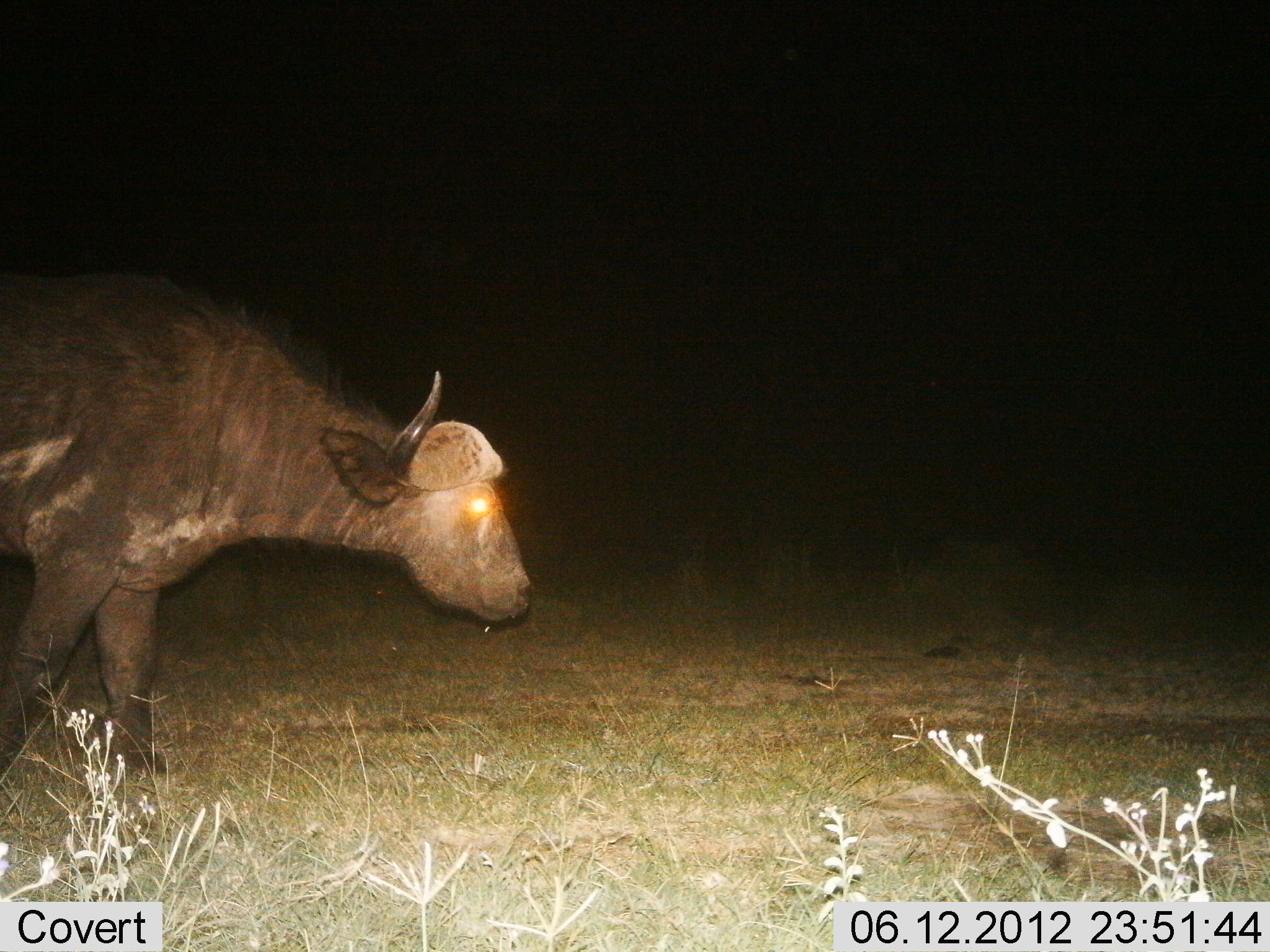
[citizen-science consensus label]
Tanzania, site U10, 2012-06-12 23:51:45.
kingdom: Animalia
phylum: Chordata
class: Mammalia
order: Artiodactyla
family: Bovidae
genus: Syncerus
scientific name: Syncerus caffer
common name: cape buffalo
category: buffalo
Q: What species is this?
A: Buffalo (cape buffalo) (Syncerus caffer).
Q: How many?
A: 1.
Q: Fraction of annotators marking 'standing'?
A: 20%.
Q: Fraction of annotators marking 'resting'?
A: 0%.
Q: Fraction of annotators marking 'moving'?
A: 80%.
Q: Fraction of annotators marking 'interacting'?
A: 0%.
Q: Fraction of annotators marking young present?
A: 0%.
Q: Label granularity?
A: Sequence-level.